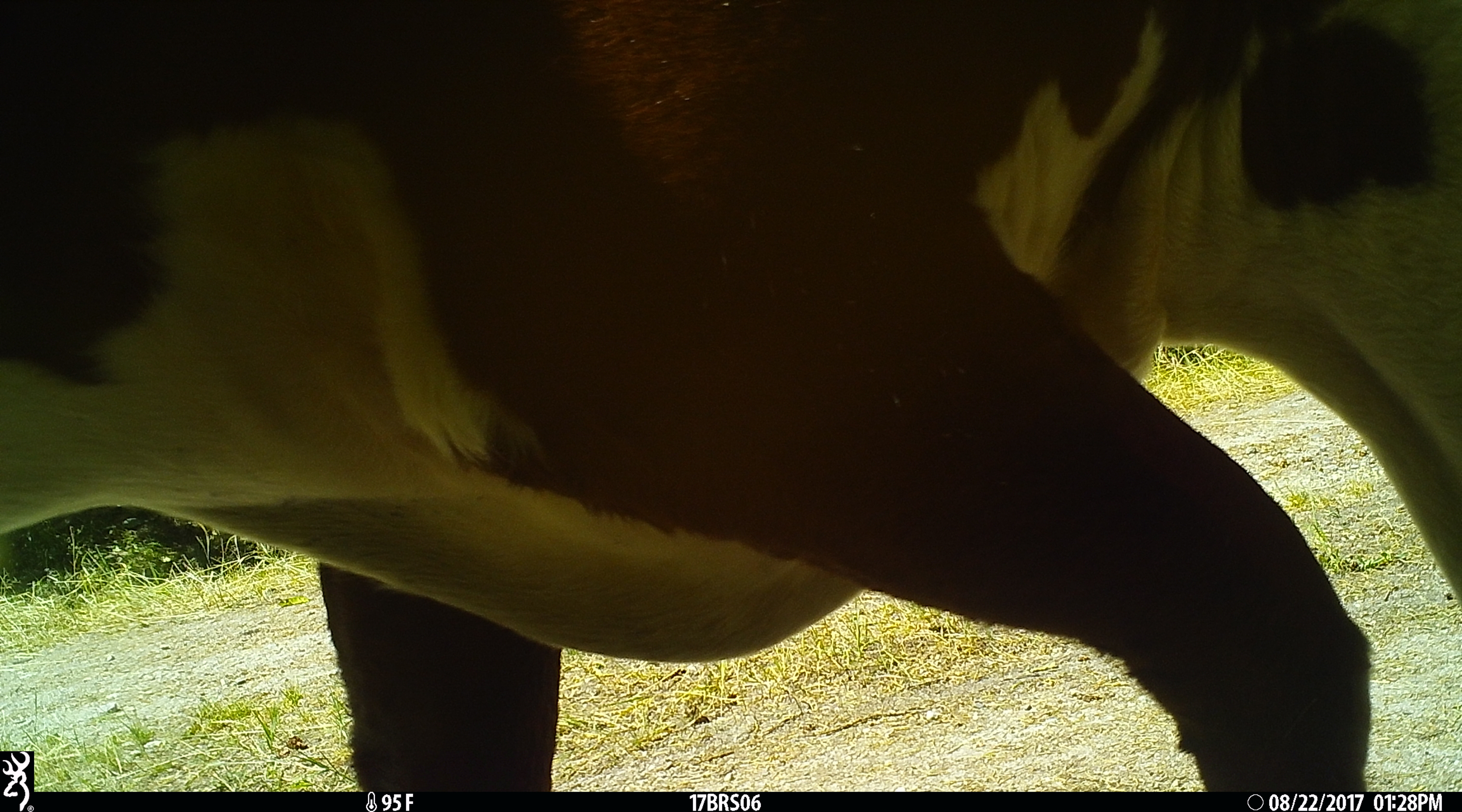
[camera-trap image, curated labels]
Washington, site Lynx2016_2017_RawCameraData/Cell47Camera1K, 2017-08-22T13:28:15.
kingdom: Animalia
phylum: Chordata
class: Mammalia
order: Artiodactyla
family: Bovidae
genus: Bos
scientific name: Bos taurus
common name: domestic cattle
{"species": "domestic cattle (Bos taurus)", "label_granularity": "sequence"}